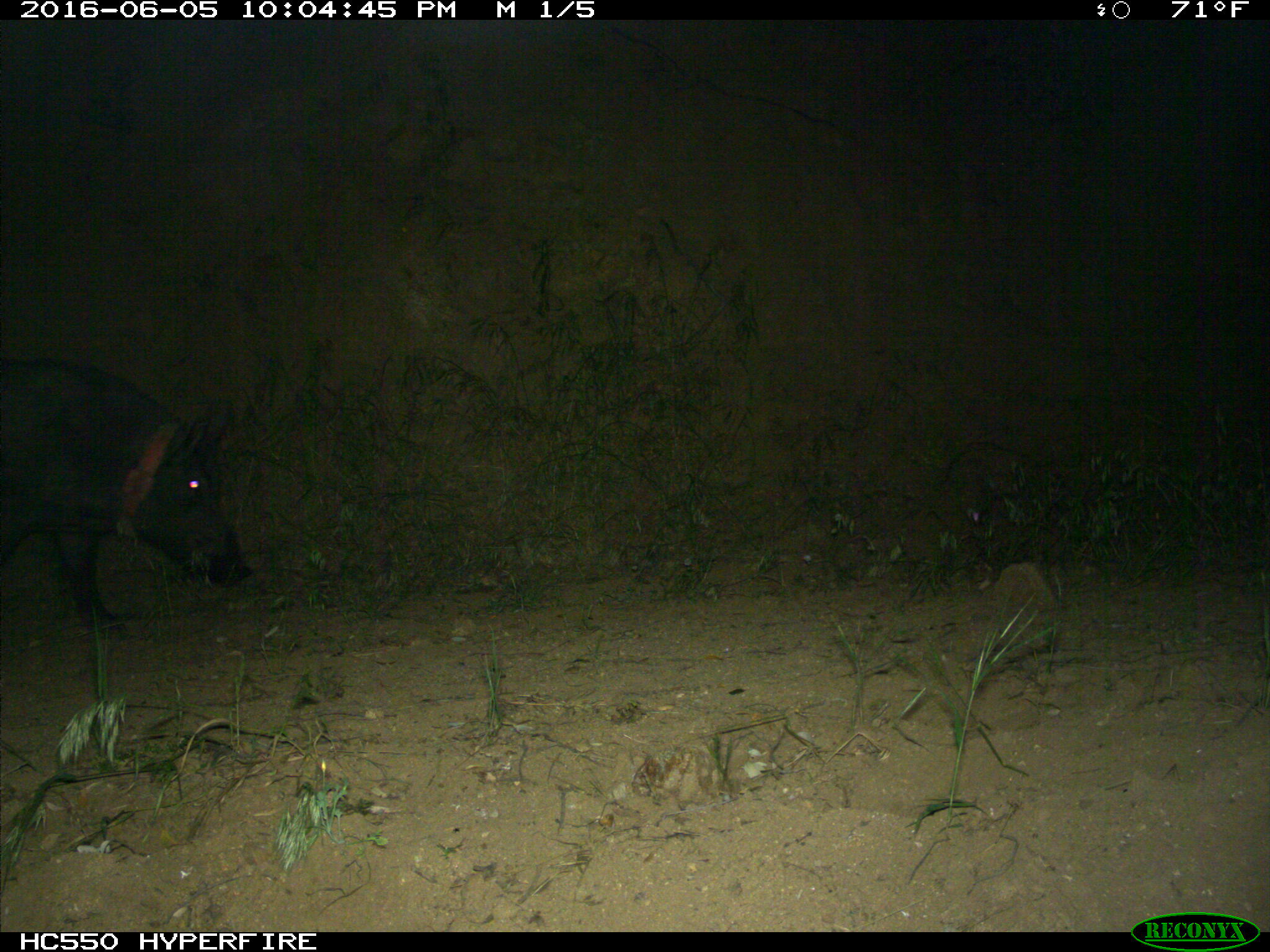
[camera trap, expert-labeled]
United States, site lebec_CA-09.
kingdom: Animalia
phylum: Chordata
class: Mammalia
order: Artiodactyla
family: Suidae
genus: Sus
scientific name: Sus scrofa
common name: wild boar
Sus scrofa (wild boar).